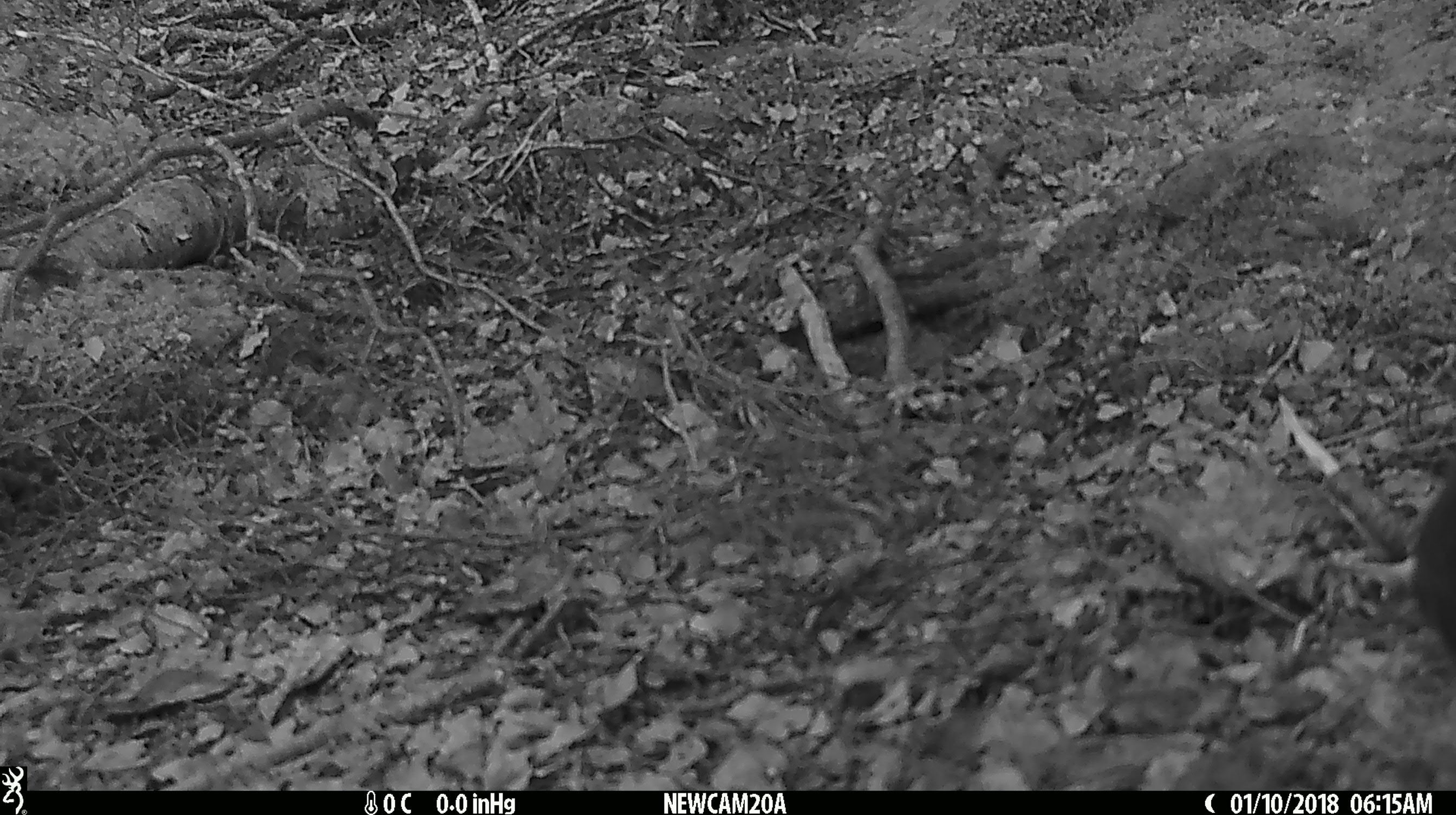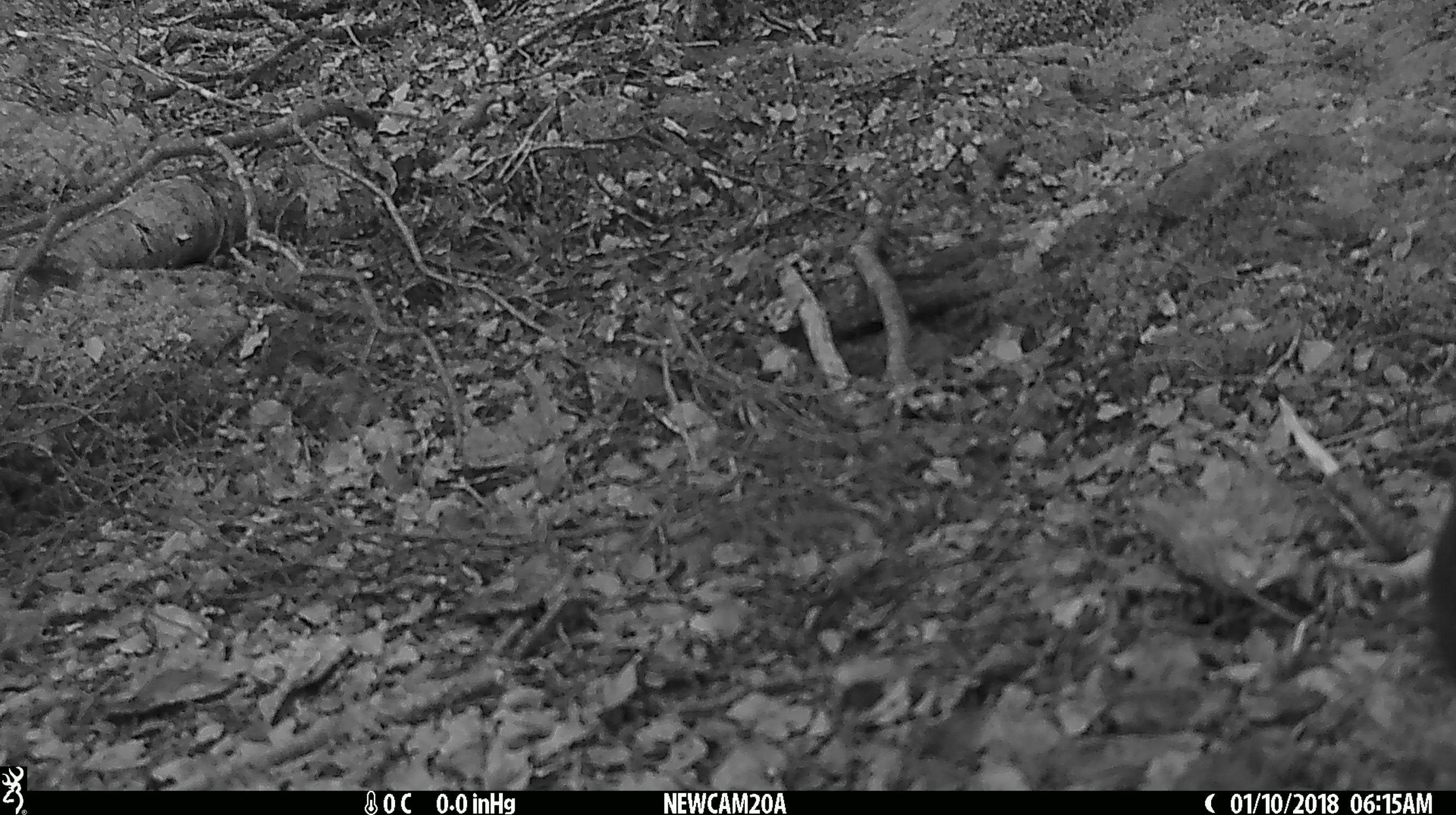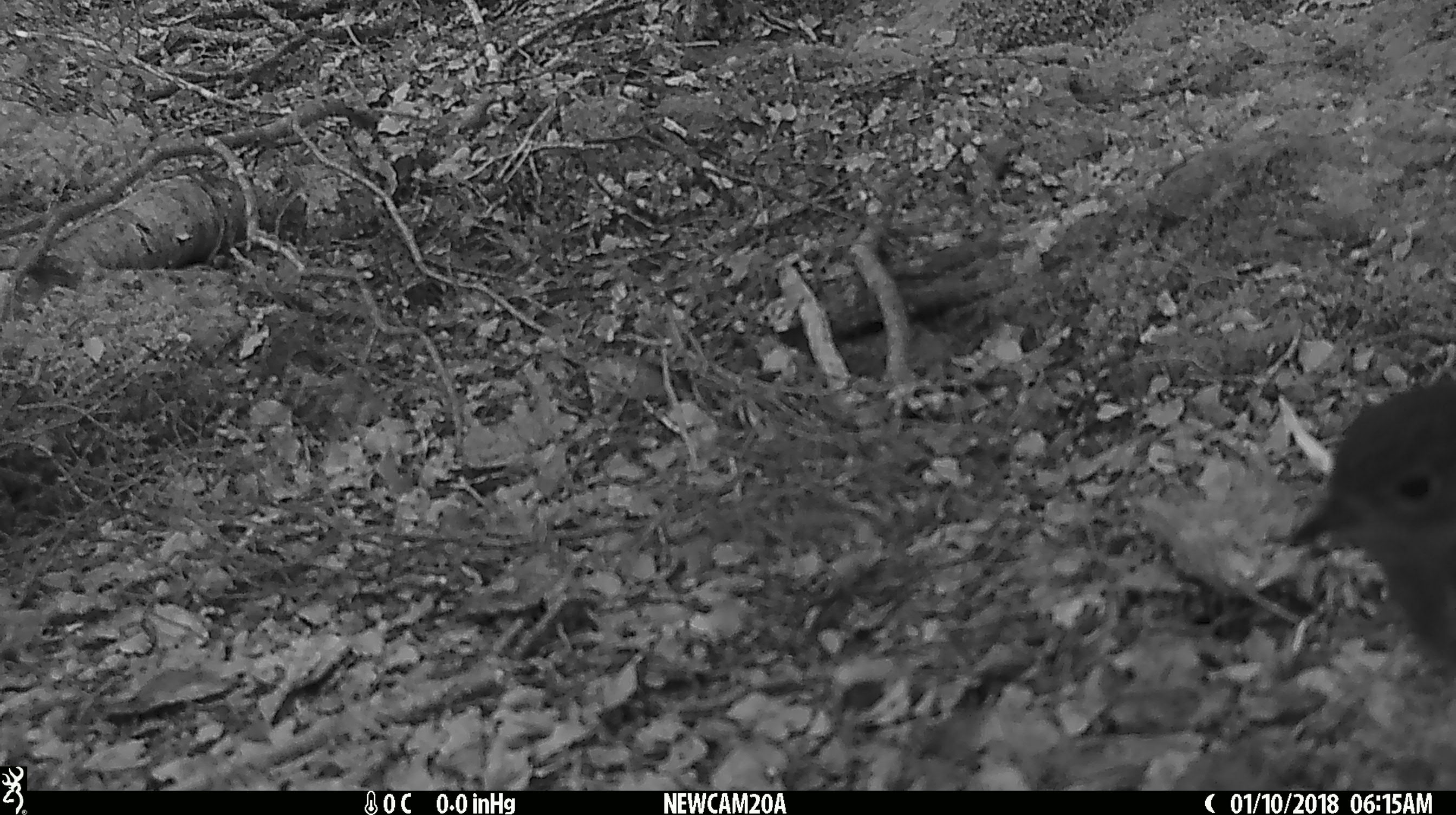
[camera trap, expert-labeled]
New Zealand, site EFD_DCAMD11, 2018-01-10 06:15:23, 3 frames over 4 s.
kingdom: Animalia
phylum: Chordata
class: Aves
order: Passeriformes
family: Petroicidae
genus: Petroica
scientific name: Petroica australis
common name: new zealand robin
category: robin